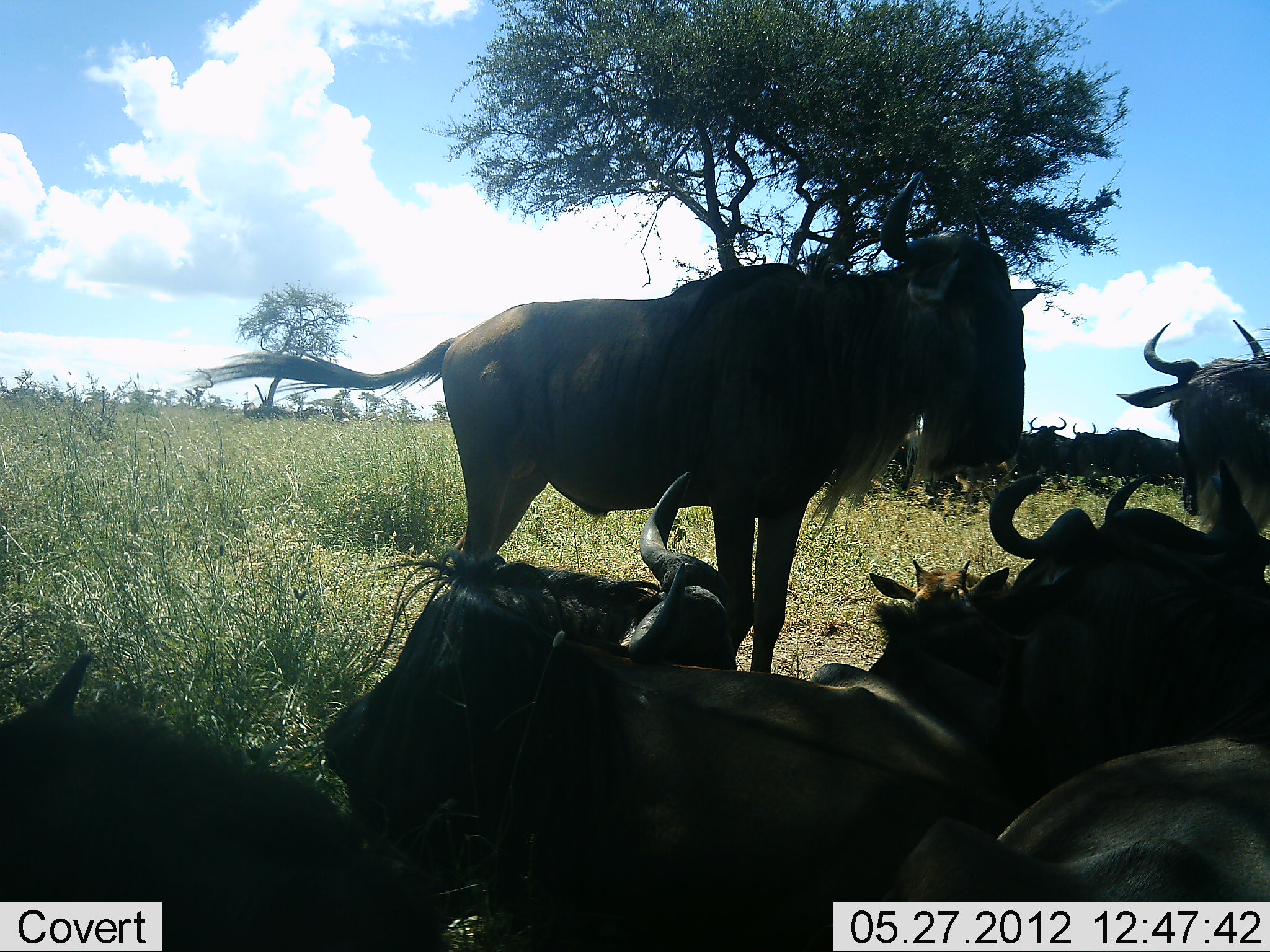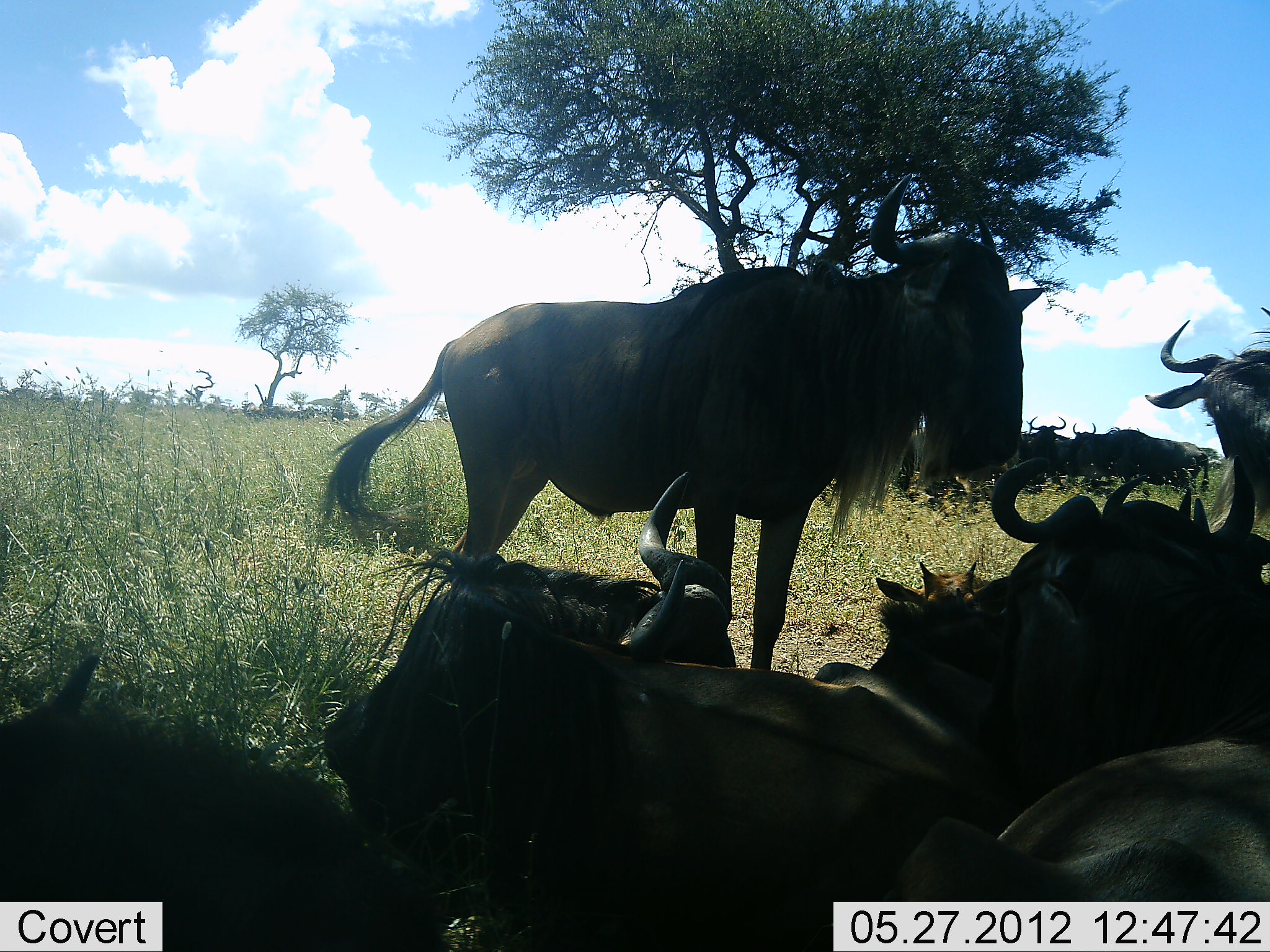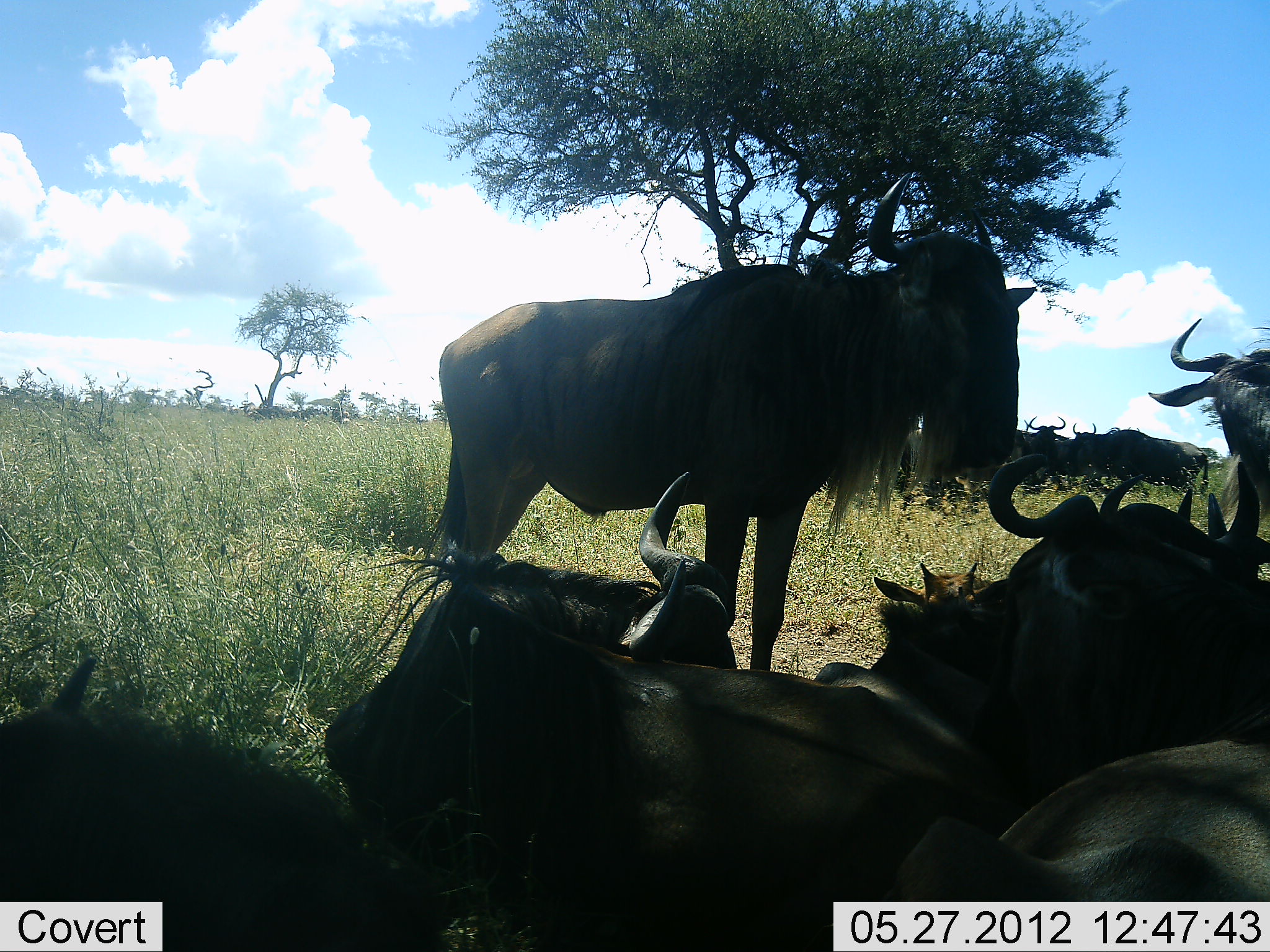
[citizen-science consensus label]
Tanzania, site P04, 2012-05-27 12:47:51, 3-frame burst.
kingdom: Animalia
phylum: Chordata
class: Mammalia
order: Artiodactyla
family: Bovidae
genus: Connochaetes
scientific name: Connochaetes taurinus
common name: blue wildebeest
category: wildebeest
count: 11-50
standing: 70%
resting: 100%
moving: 0%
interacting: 0%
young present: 40%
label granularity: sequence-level